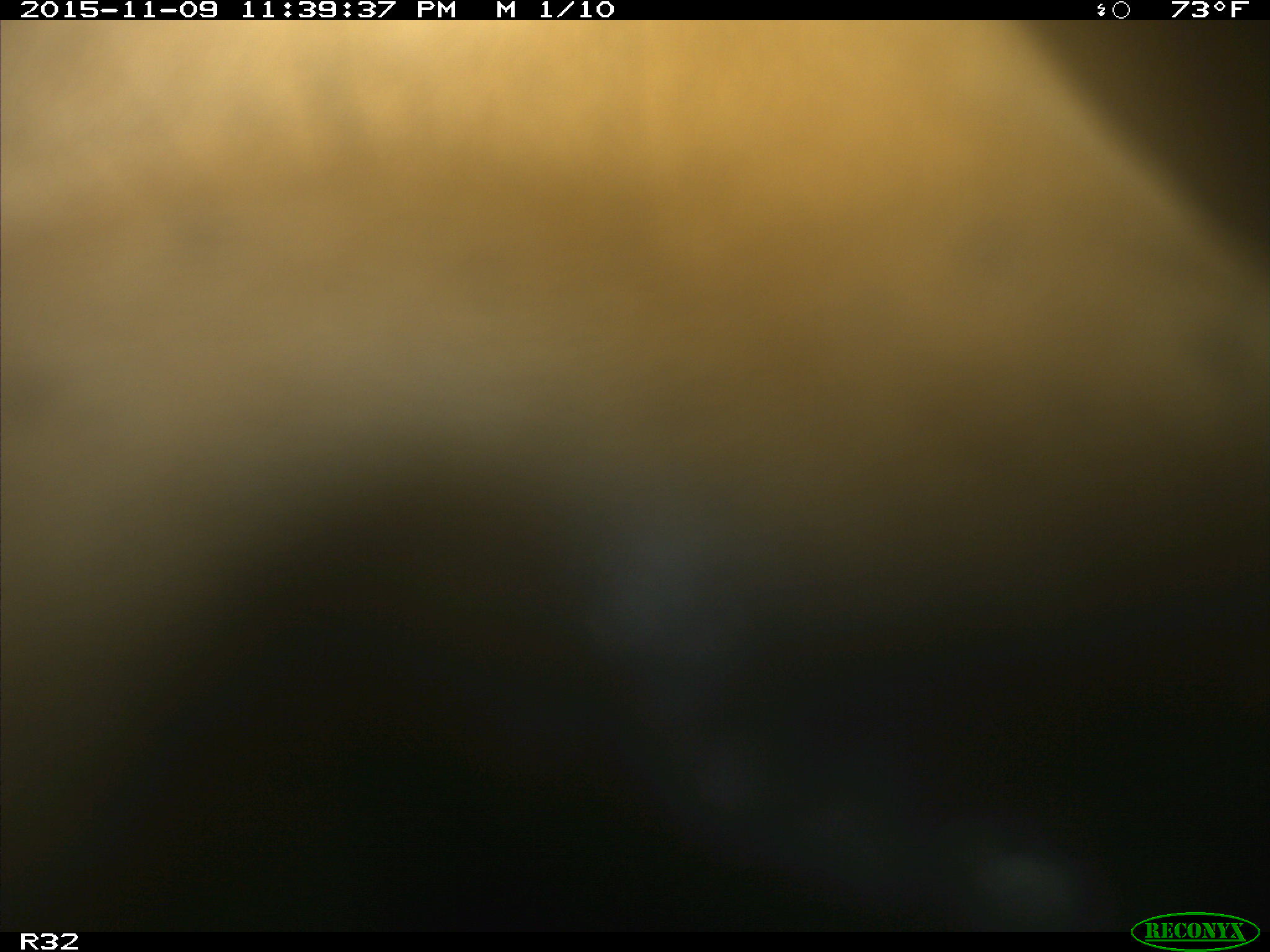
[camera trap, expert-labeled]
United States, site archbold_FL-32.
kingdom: Animalia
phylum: Chordata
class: Mammalia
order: Artiodactyla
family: Bovidae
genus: Bos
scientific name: Bos taurus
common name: domestic cow